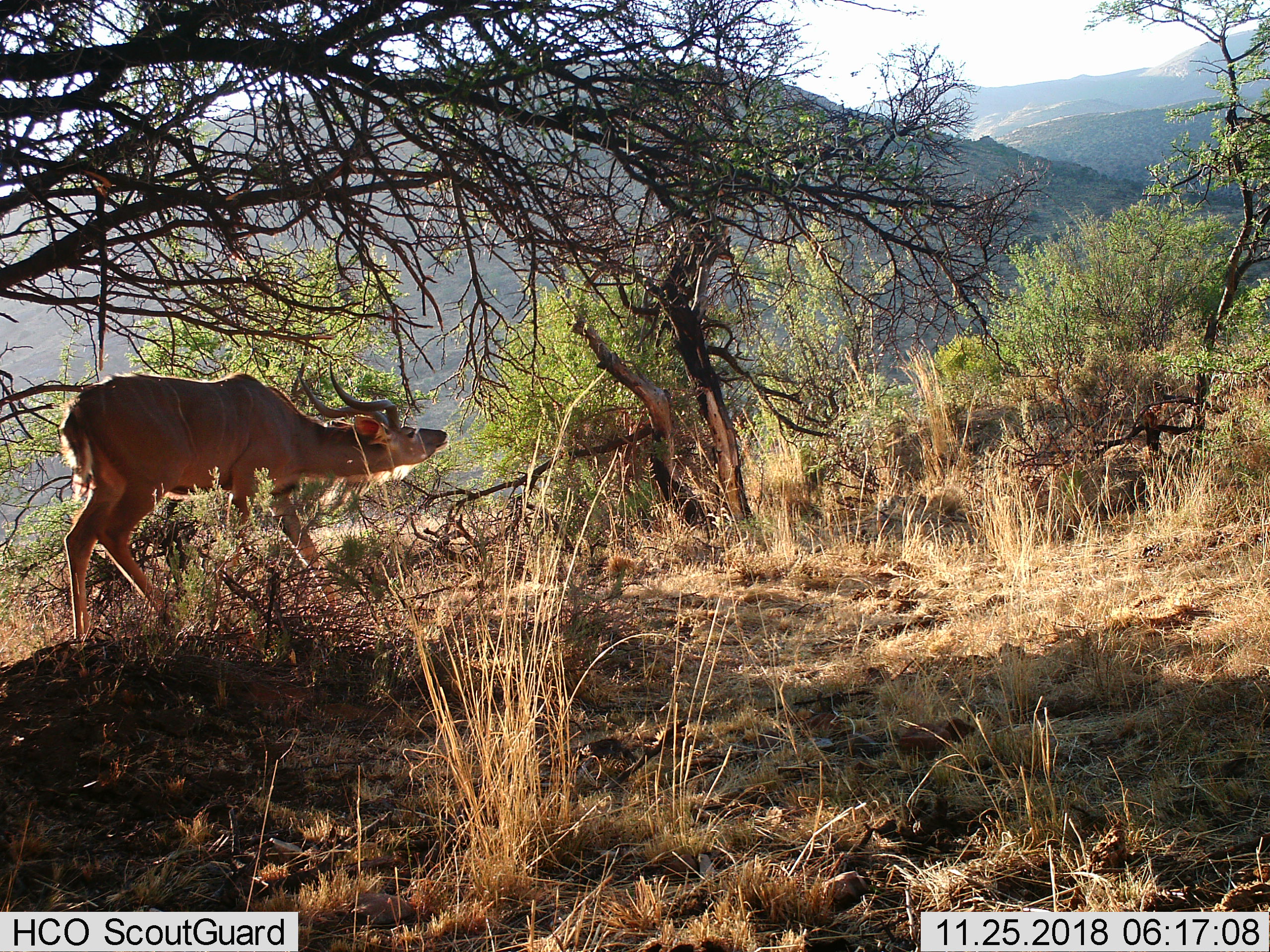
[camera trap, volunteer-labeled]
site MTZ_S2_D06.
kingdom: Animalia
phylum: Chordata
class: Mammalia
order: Artiodactyla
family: Bovidae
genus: Tragelaphus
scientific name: Tragelaphus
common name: kudu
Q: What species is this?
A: Kudu (Tragelaphus).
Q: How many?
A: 1.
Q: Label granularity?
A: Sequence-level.